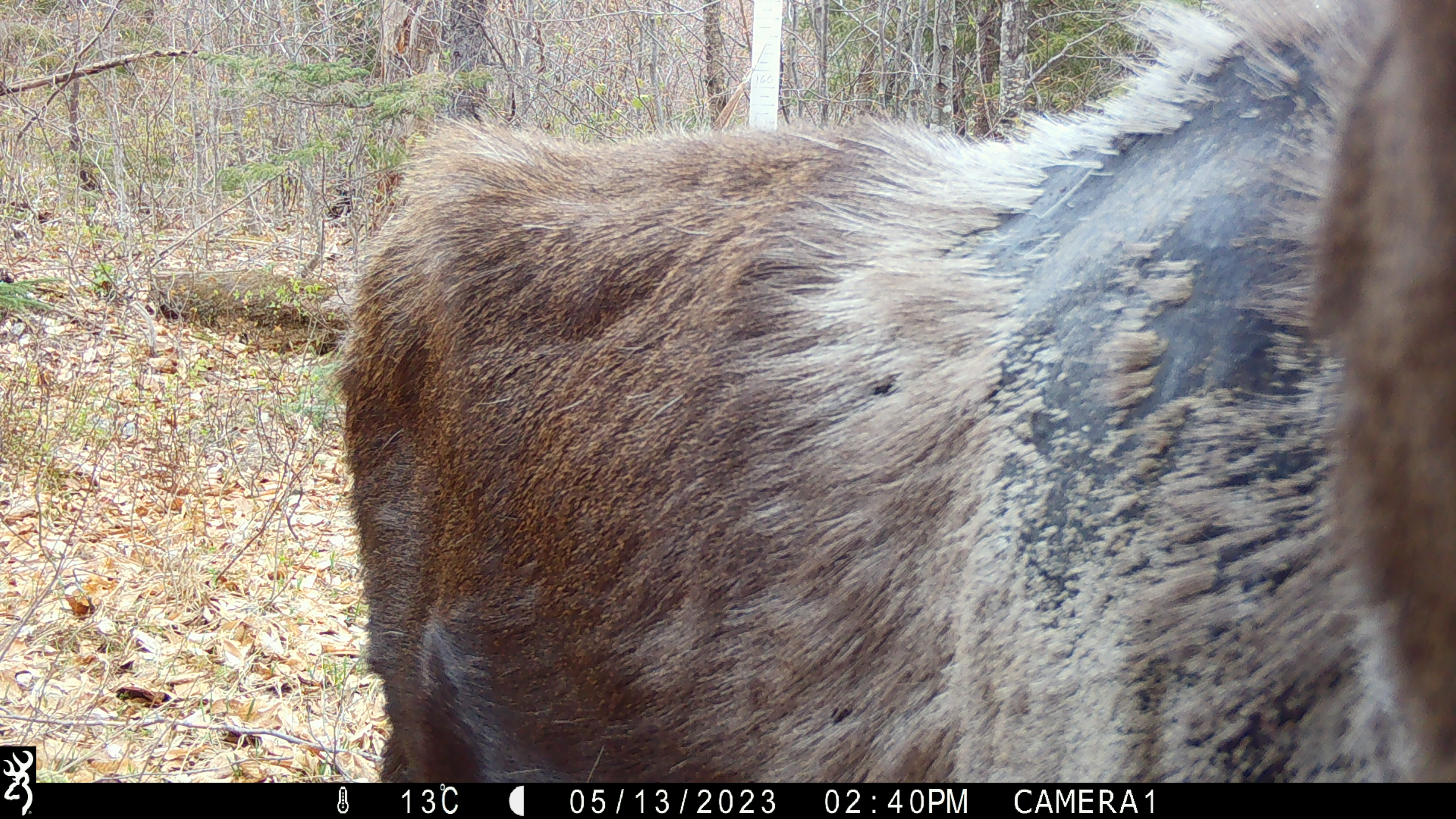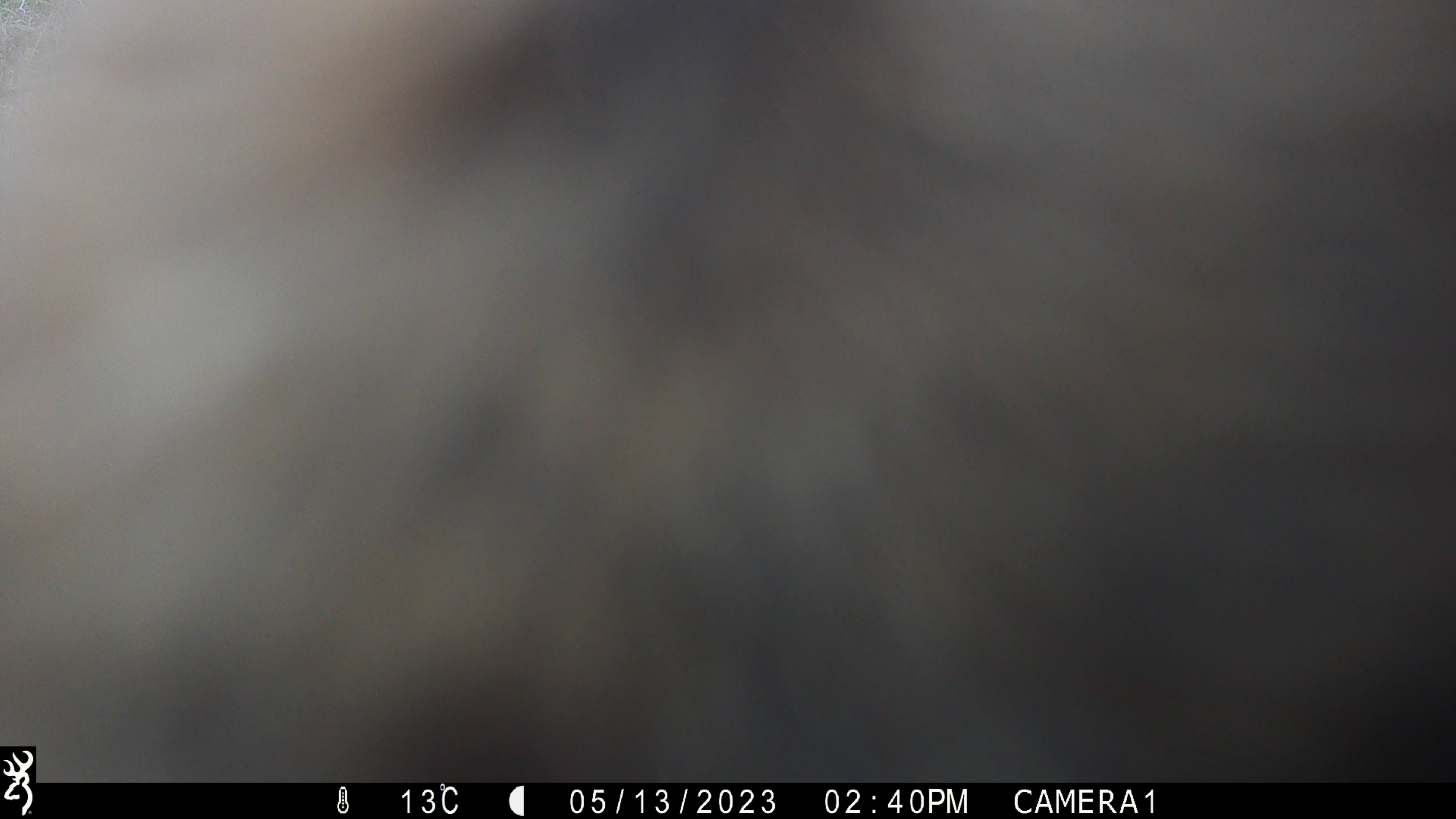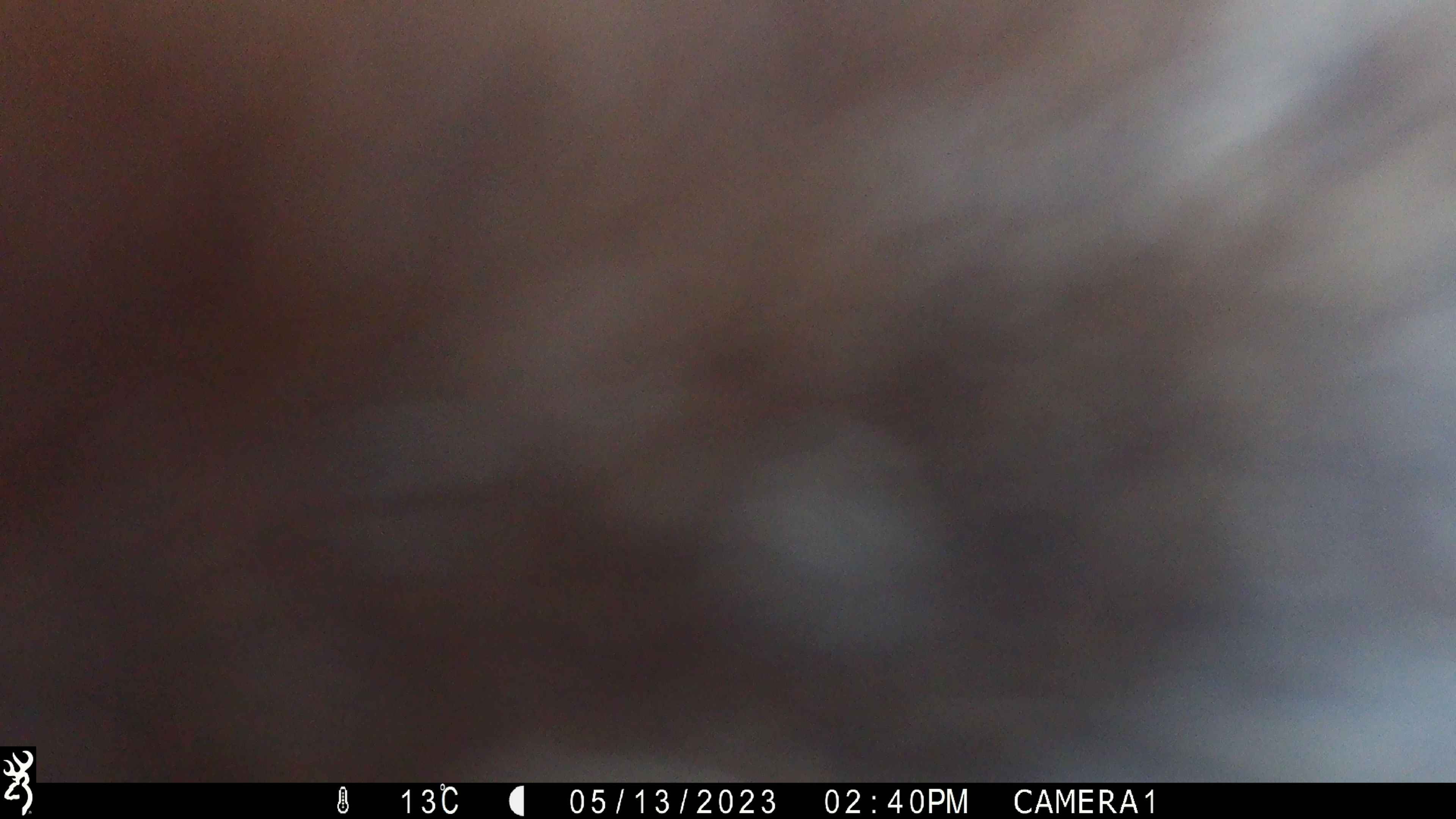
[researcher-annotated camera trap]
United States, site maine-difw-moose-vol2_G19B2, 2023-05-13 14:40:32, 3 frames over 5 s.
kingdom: Animalia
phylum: Chordata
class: Mammalia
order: Artiodactyla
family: Cervidae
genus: Alces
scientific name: Alces alces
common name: moose